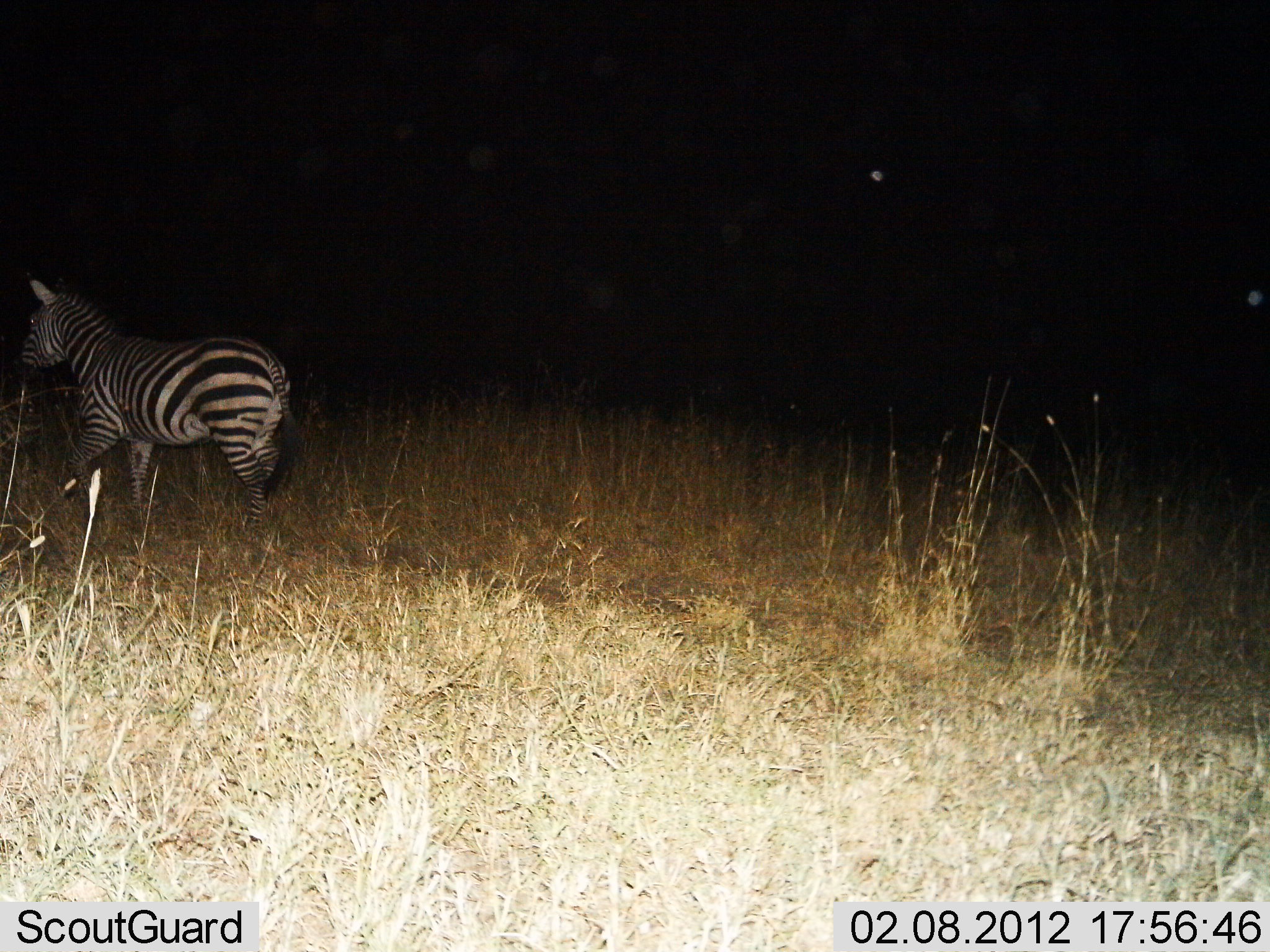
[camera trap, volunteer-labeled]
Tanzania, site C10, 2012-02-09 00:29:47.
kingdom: Animalia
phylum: Chordata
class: Mammalia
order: Perissodactyla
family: Equidae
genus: Equus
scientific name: Equus quagga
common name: plains zebra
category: zebra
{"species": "zebra (plains zebra) (Equus quagga)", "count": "1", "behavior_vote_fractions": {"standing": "25%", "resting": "0%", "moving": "75%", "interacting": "0%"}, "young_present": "0%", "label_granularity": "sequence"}